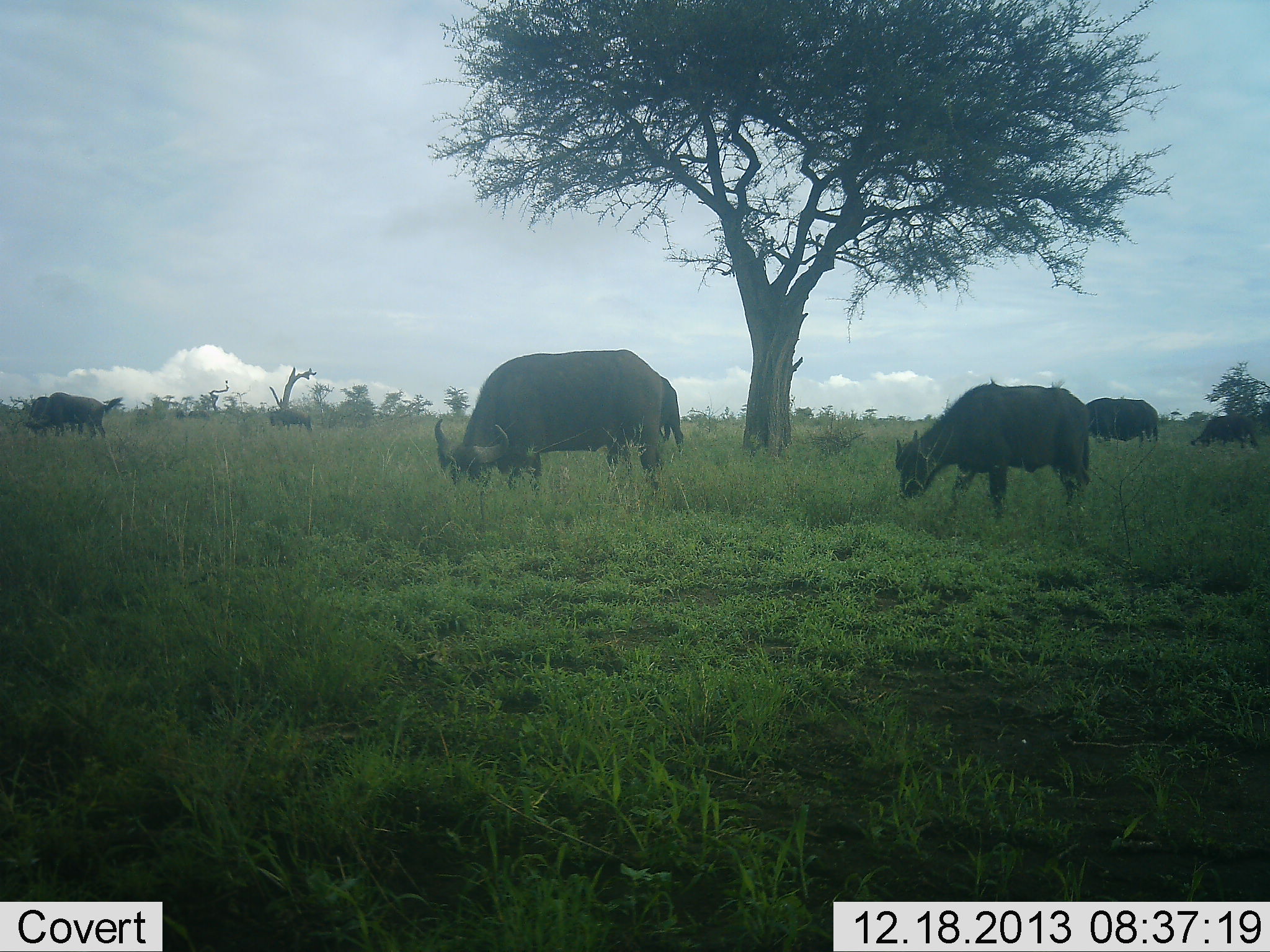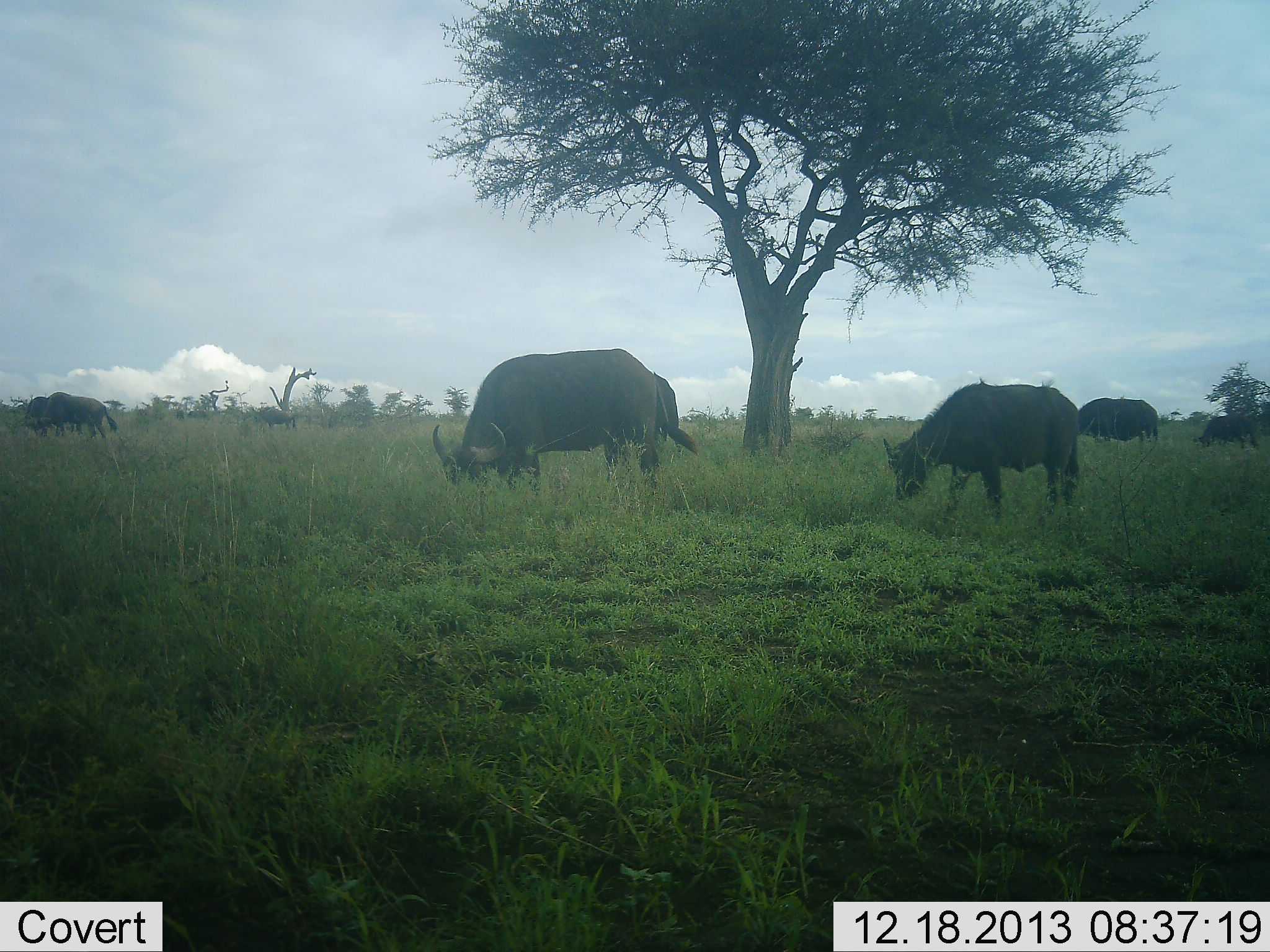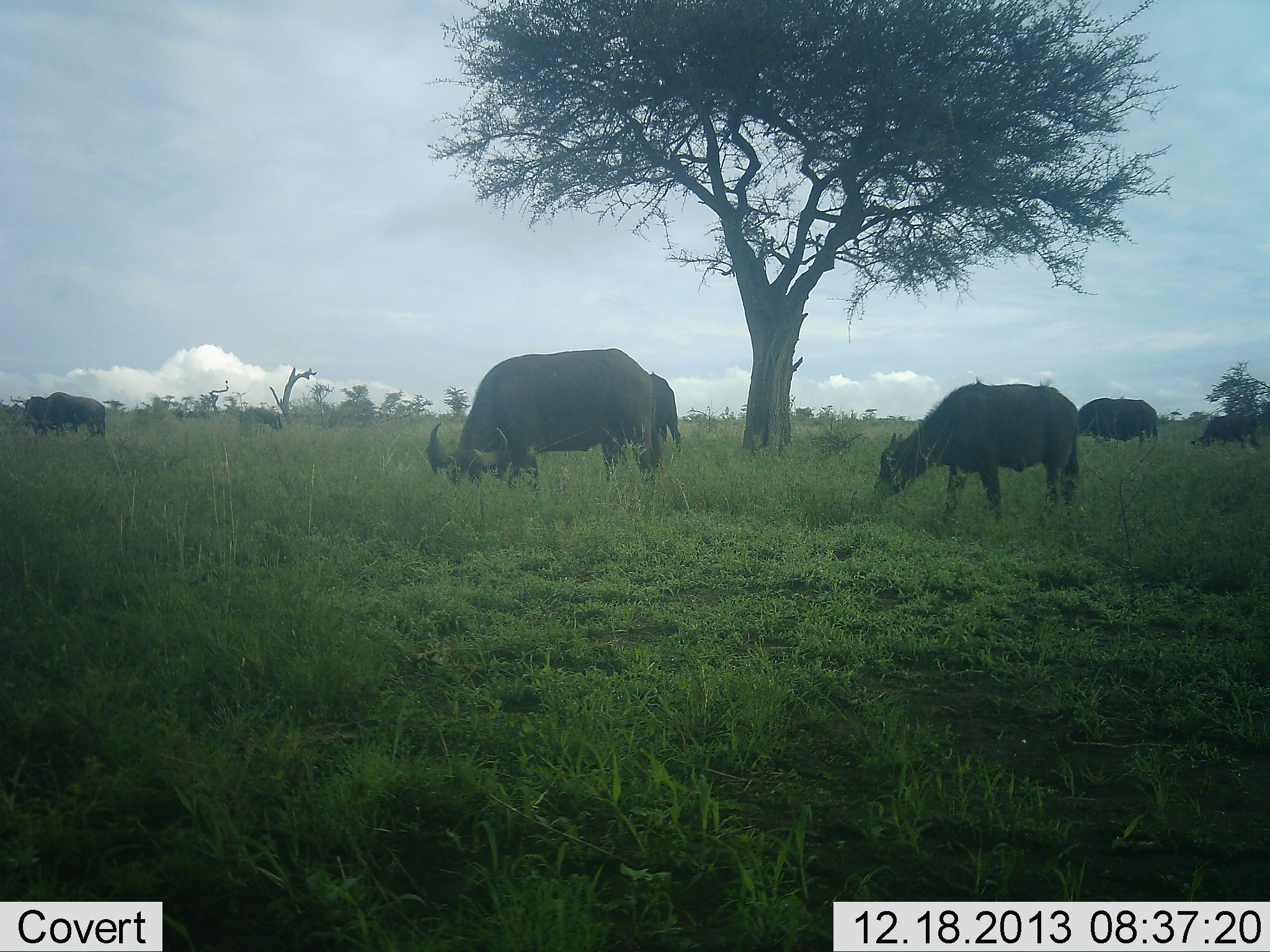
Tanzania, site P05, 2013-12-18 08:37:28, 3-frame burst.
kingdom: Animalia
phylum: Chordata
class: Mammalia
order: Artiodactyla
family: Bovidae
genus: Syncerus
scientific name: Syncerus caffer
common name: cape buffalo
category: buffalo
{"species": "buffalo (cape buffalo) (Syncerus caffer)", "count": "7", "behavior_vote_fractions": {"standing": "40%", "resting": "10%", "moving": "20%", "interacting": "0%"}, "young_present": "20%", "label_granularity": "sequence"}